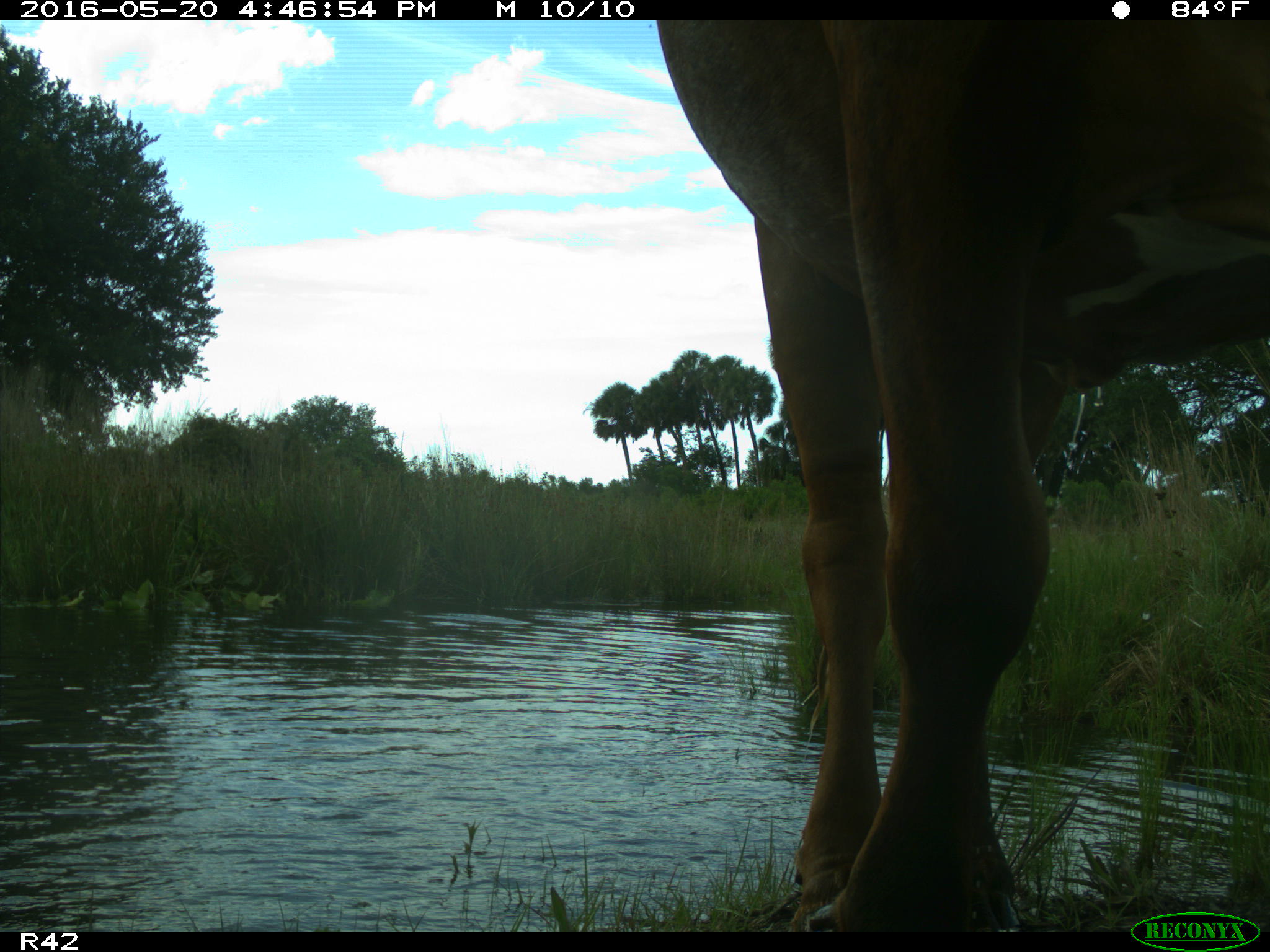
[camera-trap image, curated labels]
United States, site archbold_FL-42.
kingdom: Animalia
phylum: Chordata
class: Mammalia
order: Artiodactyla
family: Bovidae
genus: Bos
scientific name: Bos taurus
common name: domestic cow